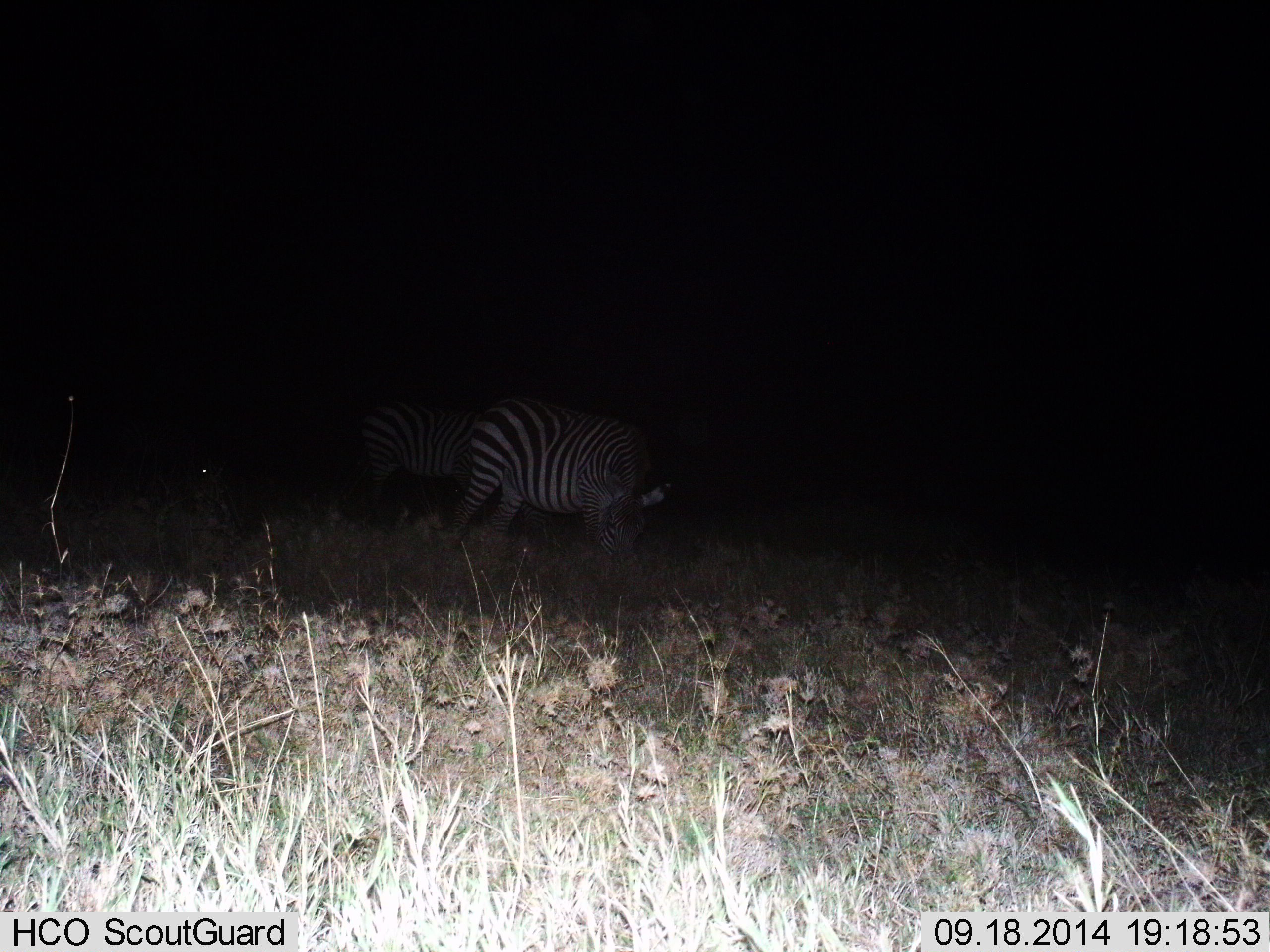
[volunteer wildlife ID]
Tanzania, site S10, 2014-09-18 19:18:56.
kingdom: Animalia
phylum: Chordata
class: Mammalia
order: Perissodactyla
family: Equidae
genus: Equus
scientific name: Equus quagga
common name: plains zebra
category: zebra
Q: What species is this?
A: Zebra (plains zebra) (Equus quagga).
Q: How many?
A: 2.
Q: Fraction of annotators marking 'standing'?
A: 30%.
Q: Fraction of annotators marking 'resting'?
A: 0%.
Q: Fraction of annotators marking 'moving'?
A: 0%.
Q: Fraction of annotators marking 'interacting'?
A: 0%.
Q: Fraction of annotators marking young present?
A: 0%.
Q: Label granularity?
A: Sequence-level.